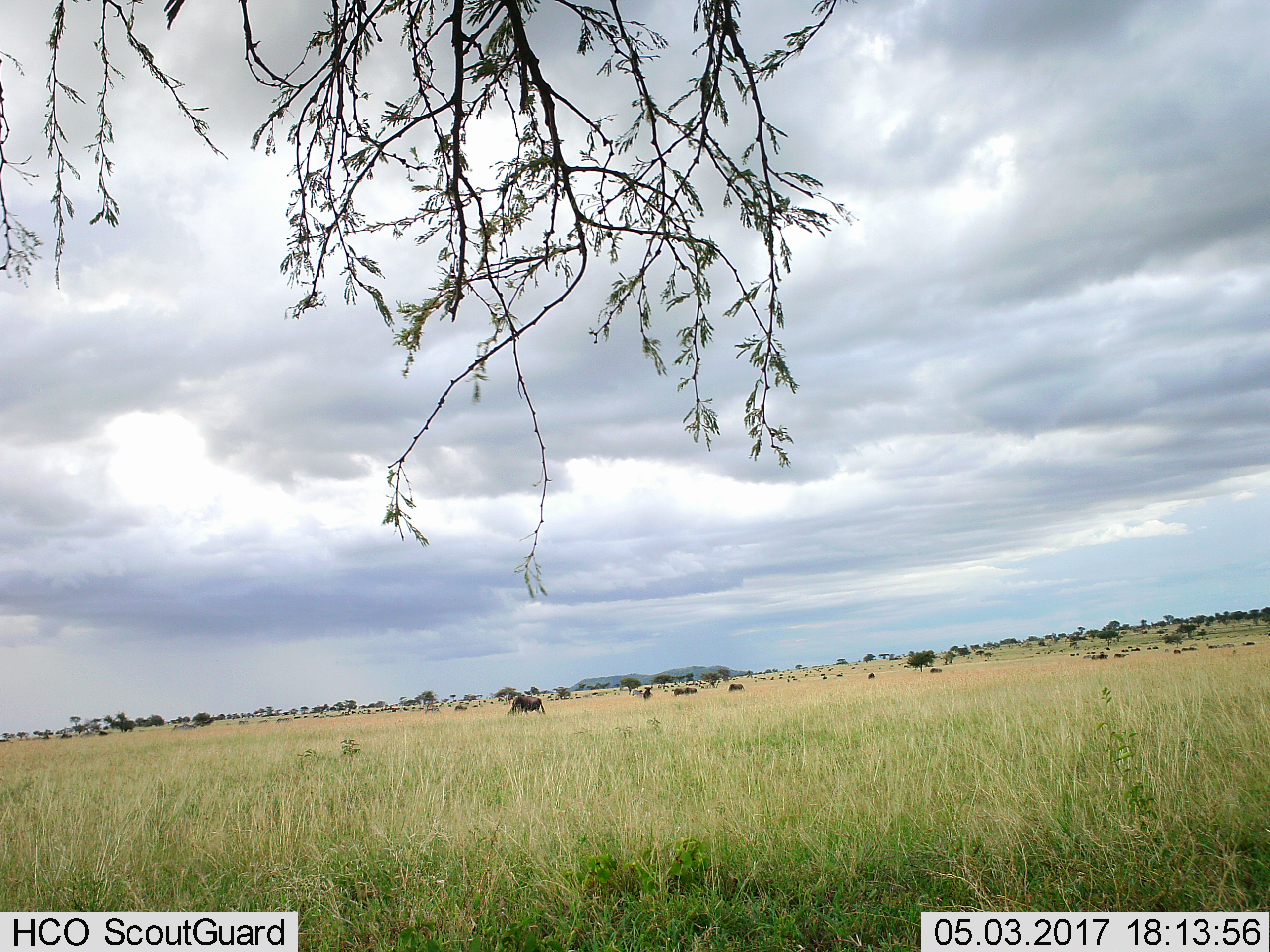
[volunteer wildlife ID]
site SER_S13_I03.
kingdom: Animalia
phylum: Chordata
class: Mammalia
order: Artiodactyla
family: Bovidae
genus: Connochaetes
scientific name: Connochaetes taurinus taurinus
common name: blue wildebeest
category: wildebeestblue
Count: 51+.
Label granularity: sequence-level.